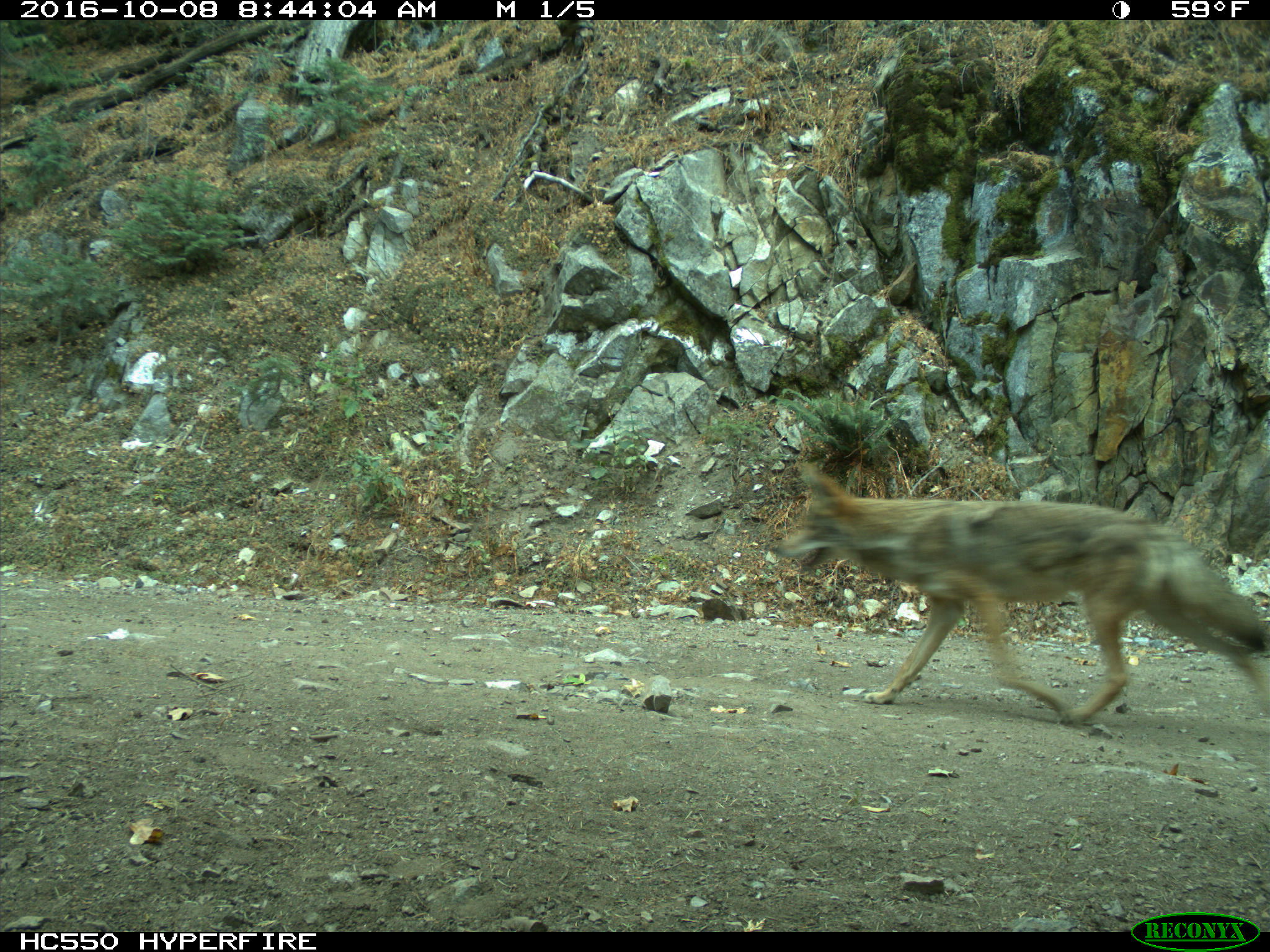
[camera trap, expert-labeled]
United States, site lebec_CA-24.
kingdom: Animalia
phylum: Chordata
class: Mammalia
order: Carnivora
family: Canidae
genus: Canis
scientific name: Canis latrans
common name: coyote